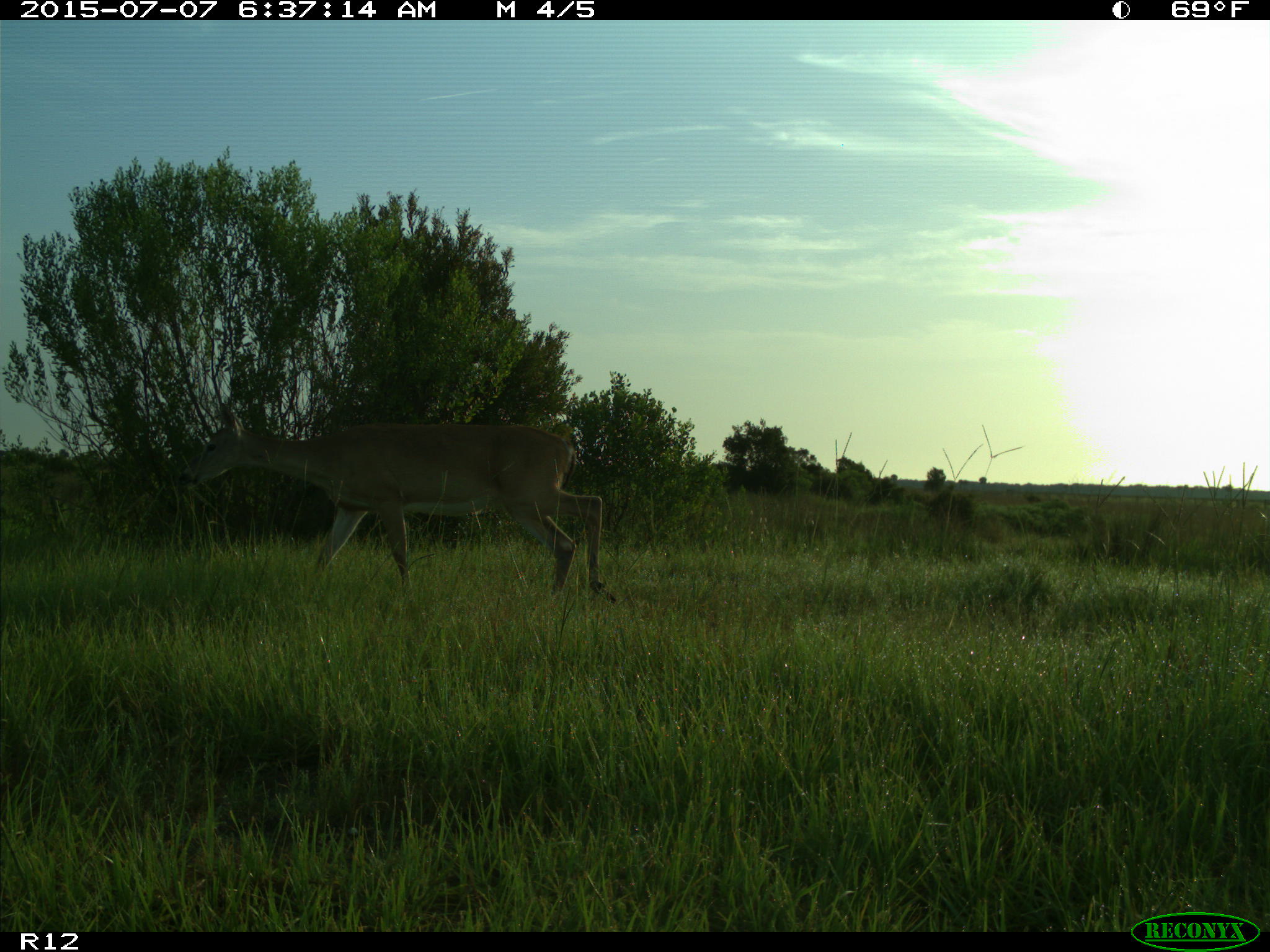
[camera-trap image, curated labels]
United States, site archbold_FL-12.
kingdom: Animalia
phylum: Chordata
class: Mammalia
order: Artiodactyla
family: Cervidae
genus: Odocoileus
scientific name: Odocoileus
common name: deer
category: unidentified deer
Unidentified deer (deer) (Odocoileus).